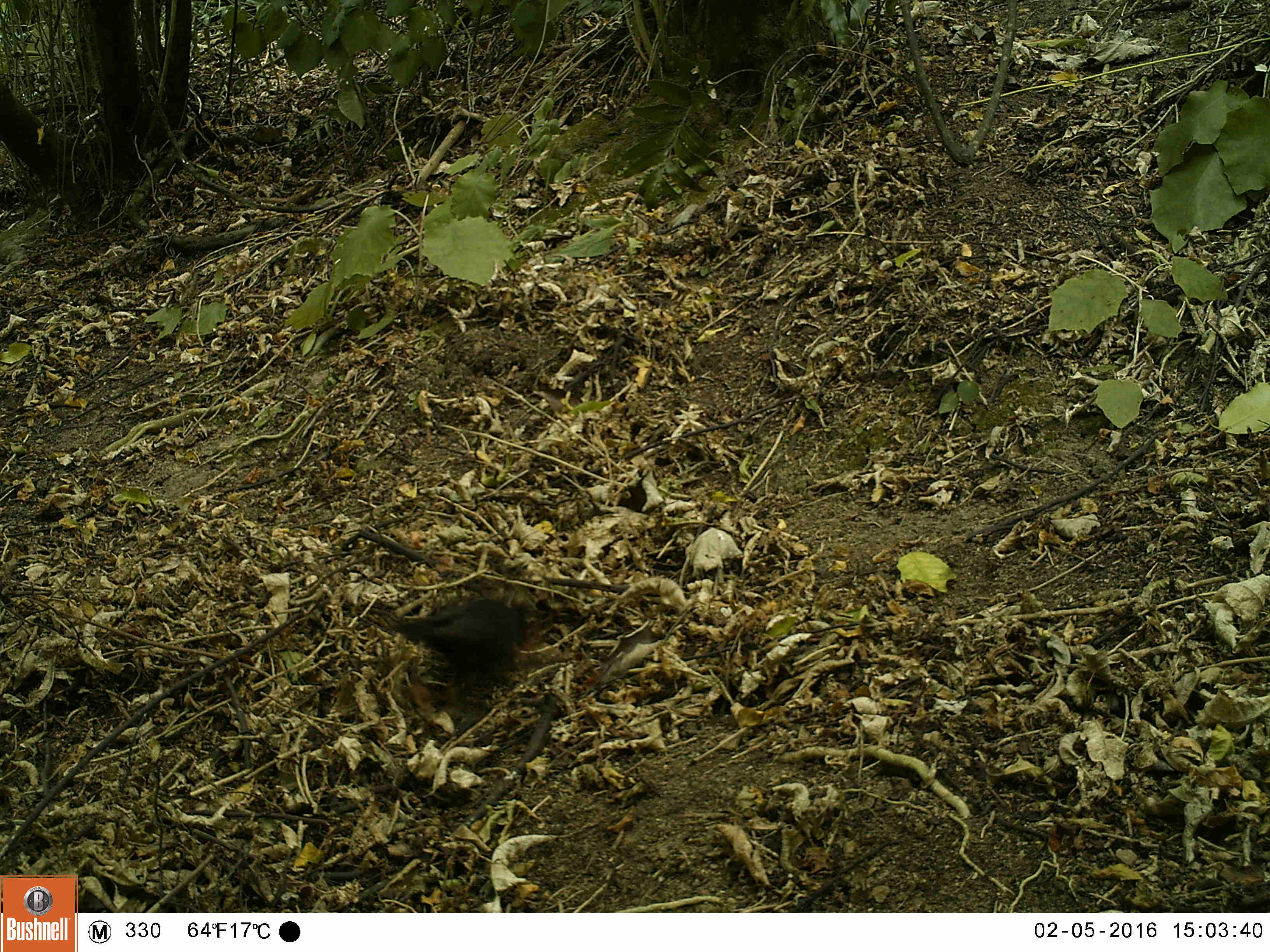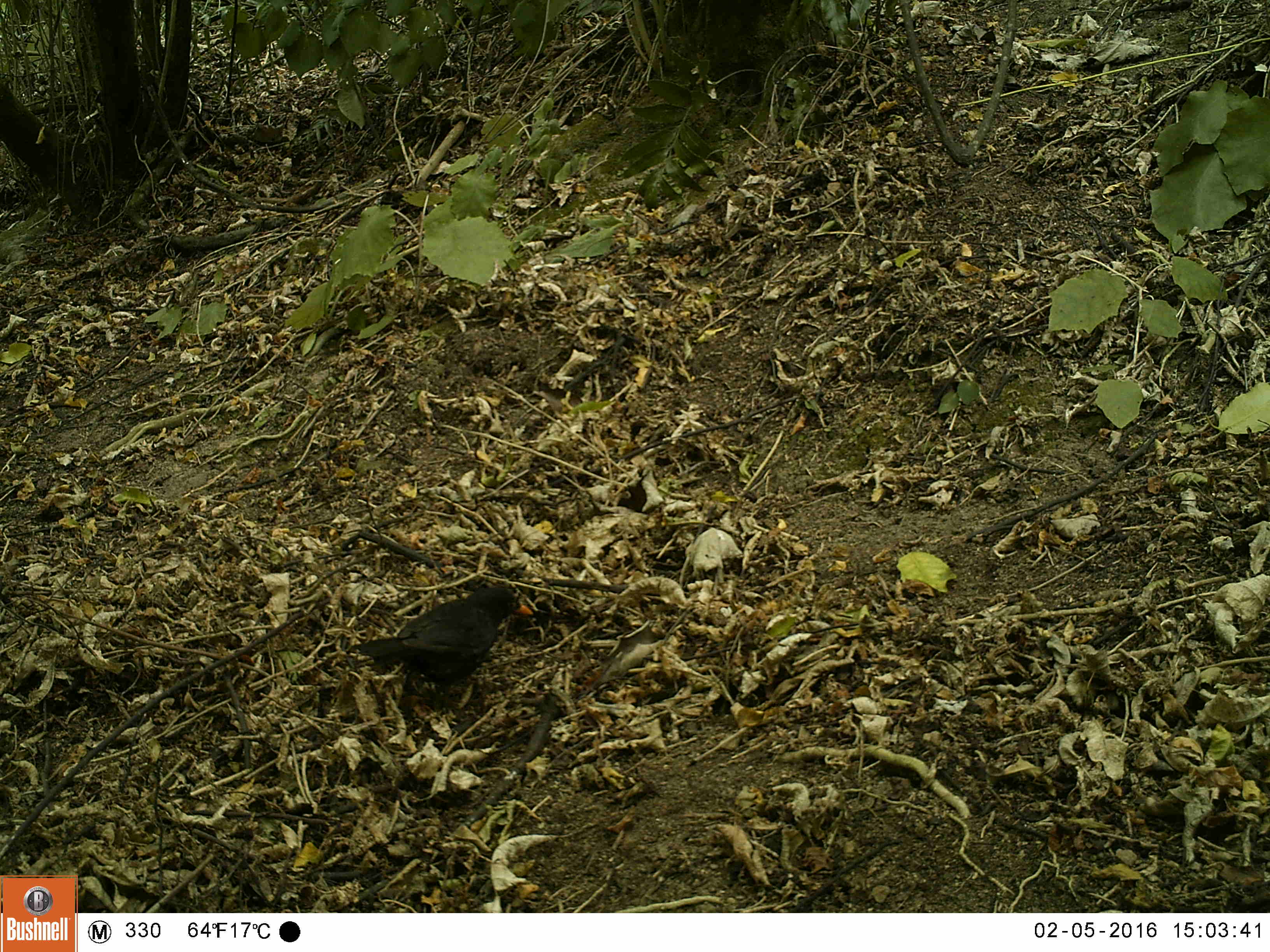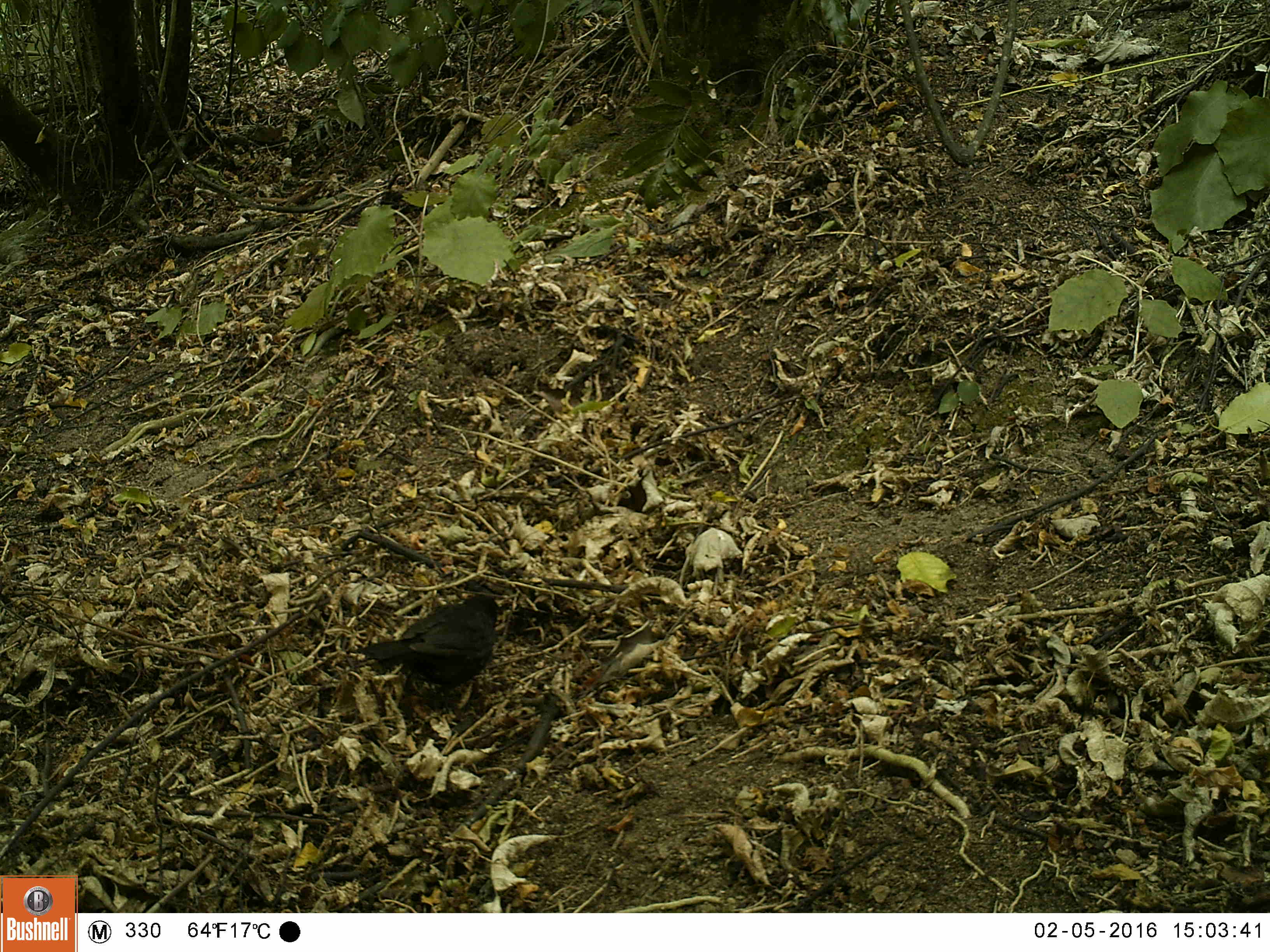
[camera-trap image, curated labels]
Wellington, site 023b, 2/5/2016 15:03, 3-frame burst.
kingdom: Animalia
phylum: Chordata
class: Aves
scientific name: Aves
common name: bird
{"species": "bird (Aves)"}